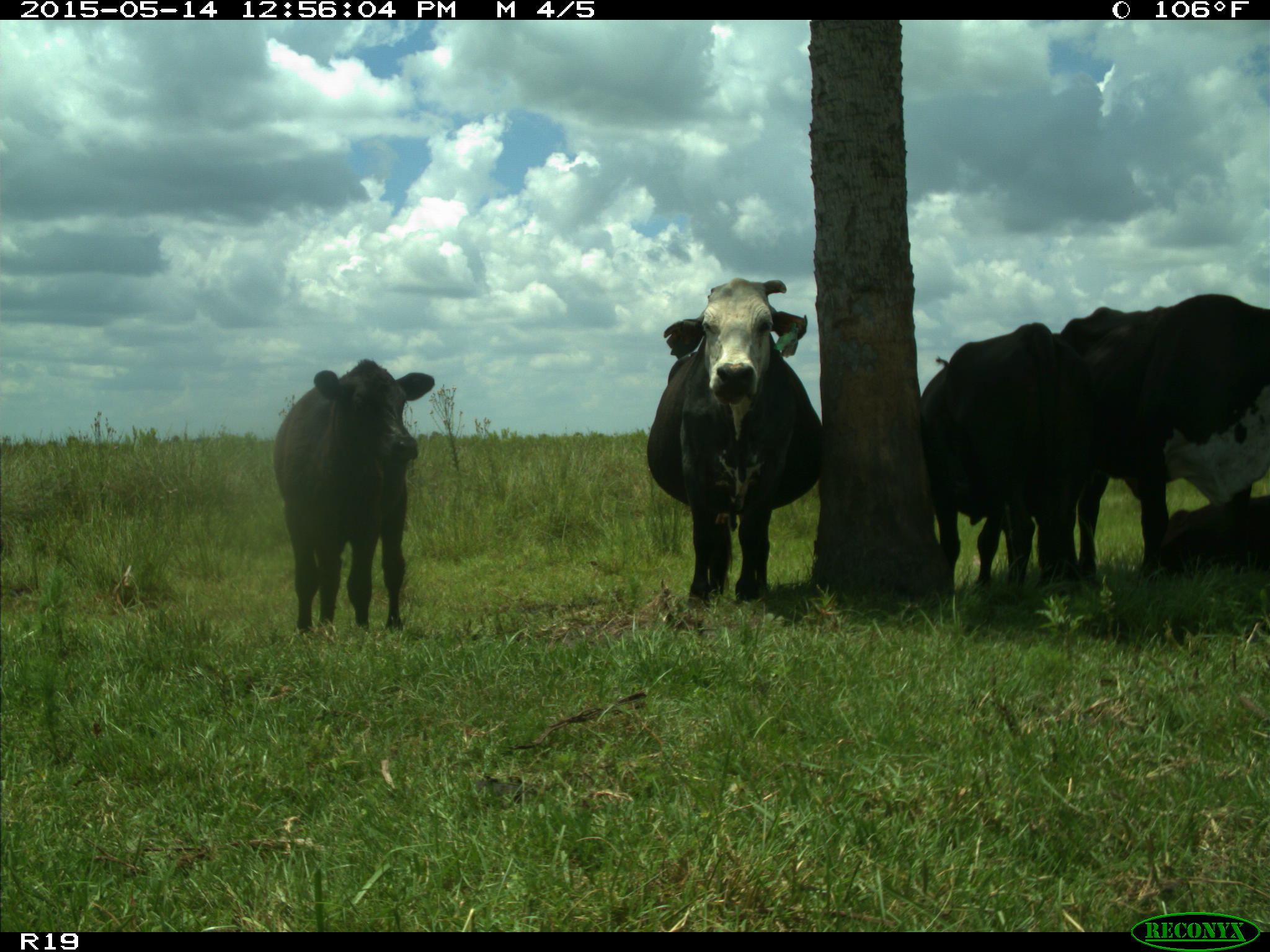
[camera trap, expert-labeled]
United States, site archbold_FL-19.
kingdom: Animalia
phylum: Chordata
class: Mammalia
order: Artiodactyla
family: Bovidae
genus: Bos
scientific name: Bos taurus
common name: domestic cow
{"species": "Bos taurus (domestic cow)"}